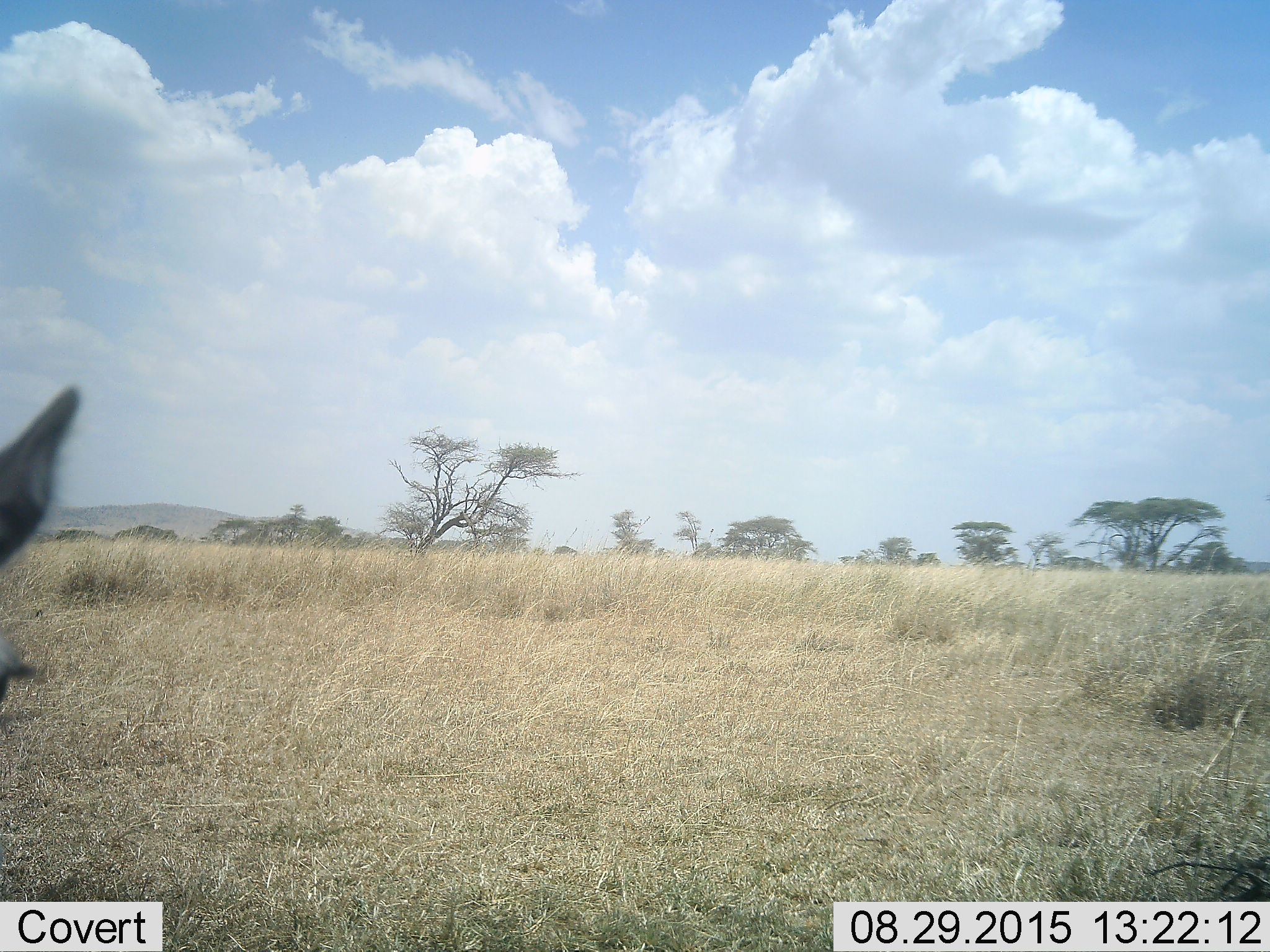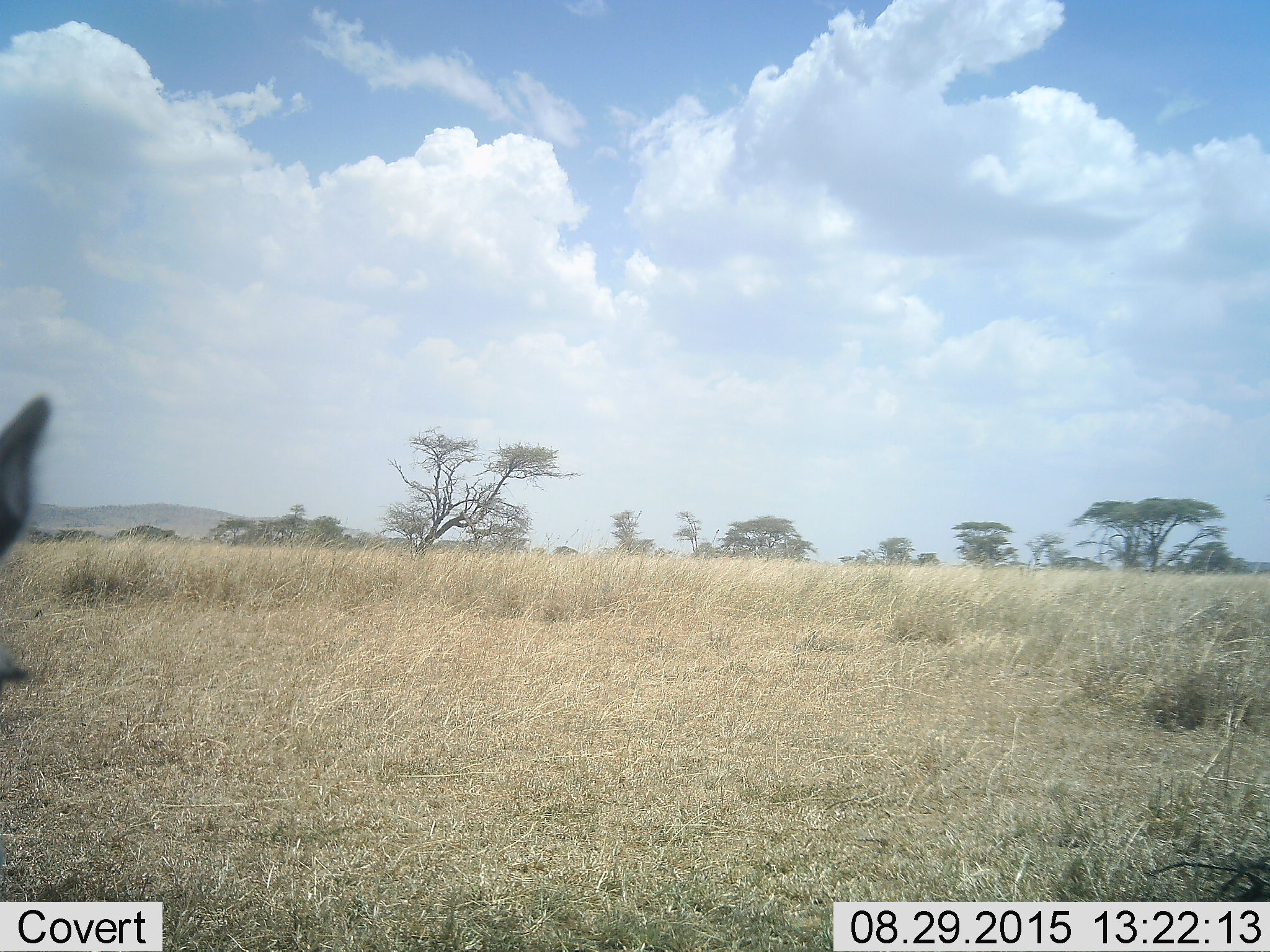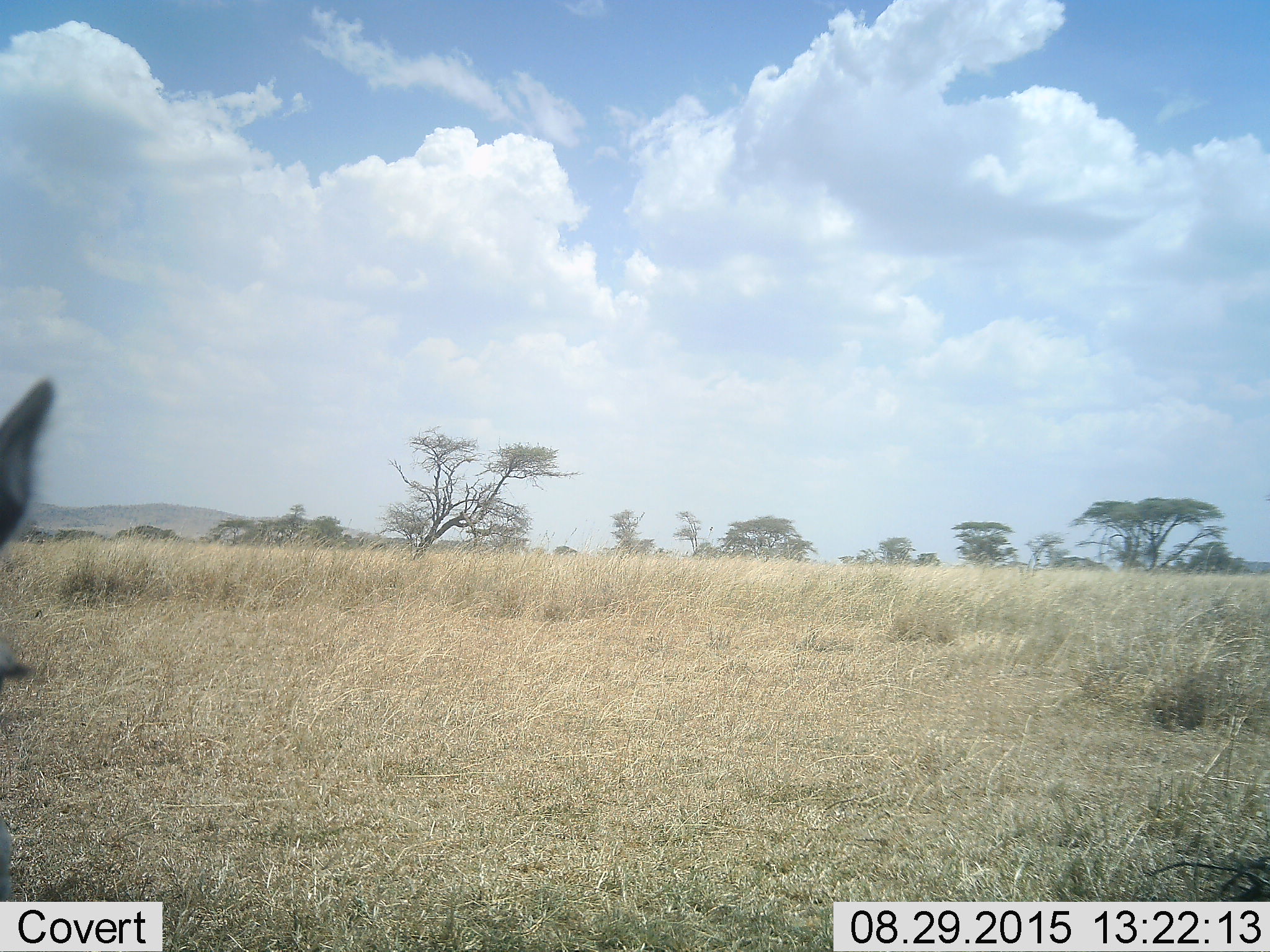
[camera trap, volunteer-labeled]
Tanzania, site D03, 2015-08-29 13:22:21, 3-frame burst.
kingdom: Animalia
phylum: Chordata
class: Mammalia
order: Artiodactyla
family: Bovidae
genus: Eudorcas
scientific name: Eudorcas thomsonii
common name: thomson's gazelle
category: gazellethomsons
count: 1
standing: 83%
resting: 0%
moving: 0%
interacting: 17%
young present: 0%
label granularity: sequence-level